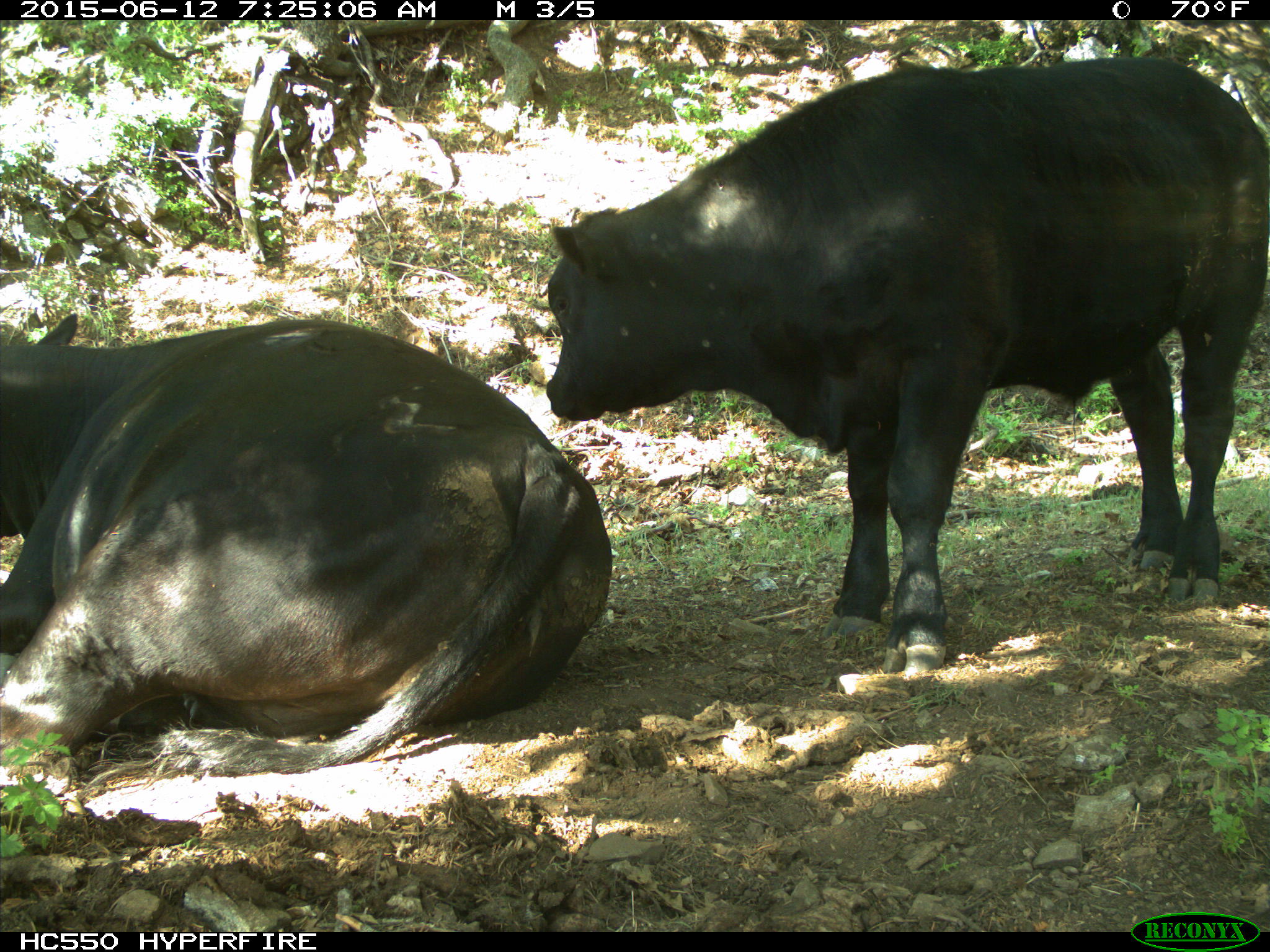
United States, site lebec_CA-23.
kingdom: Animalia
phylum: Chordata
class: Mammalia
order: Artiodactyla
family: Bovidae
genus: Bos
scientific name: Bos taurus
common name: domestic cow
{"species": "Bos taurus (domestic cow)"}